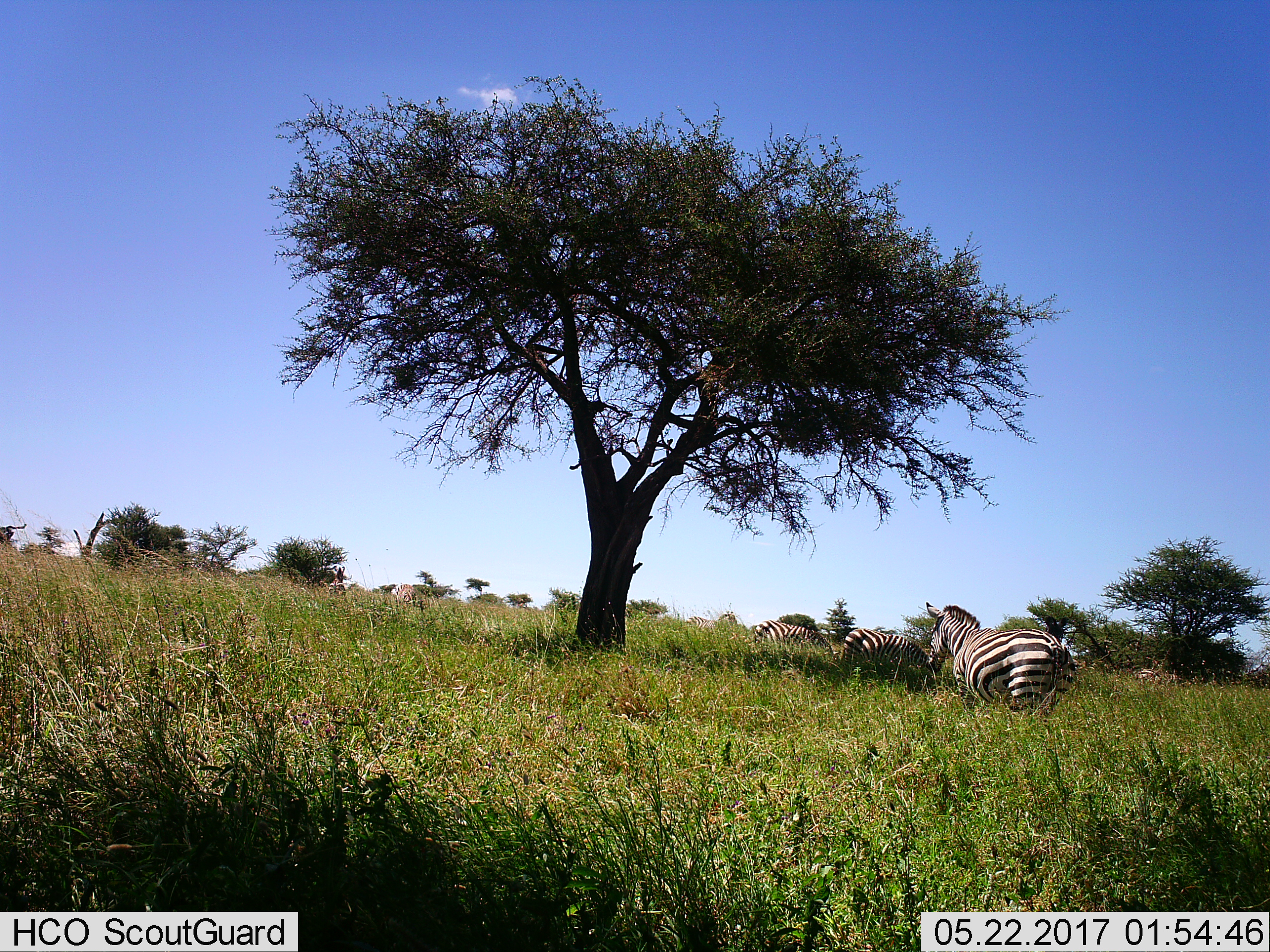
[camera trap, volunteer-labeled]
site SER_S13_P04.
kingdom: Animalia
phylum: Chordata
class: Mammalia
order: Perissodactyla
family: Equidae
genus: Equus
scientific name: Equus quagga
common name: plains zebra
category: zebraplains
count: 4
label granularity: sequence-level